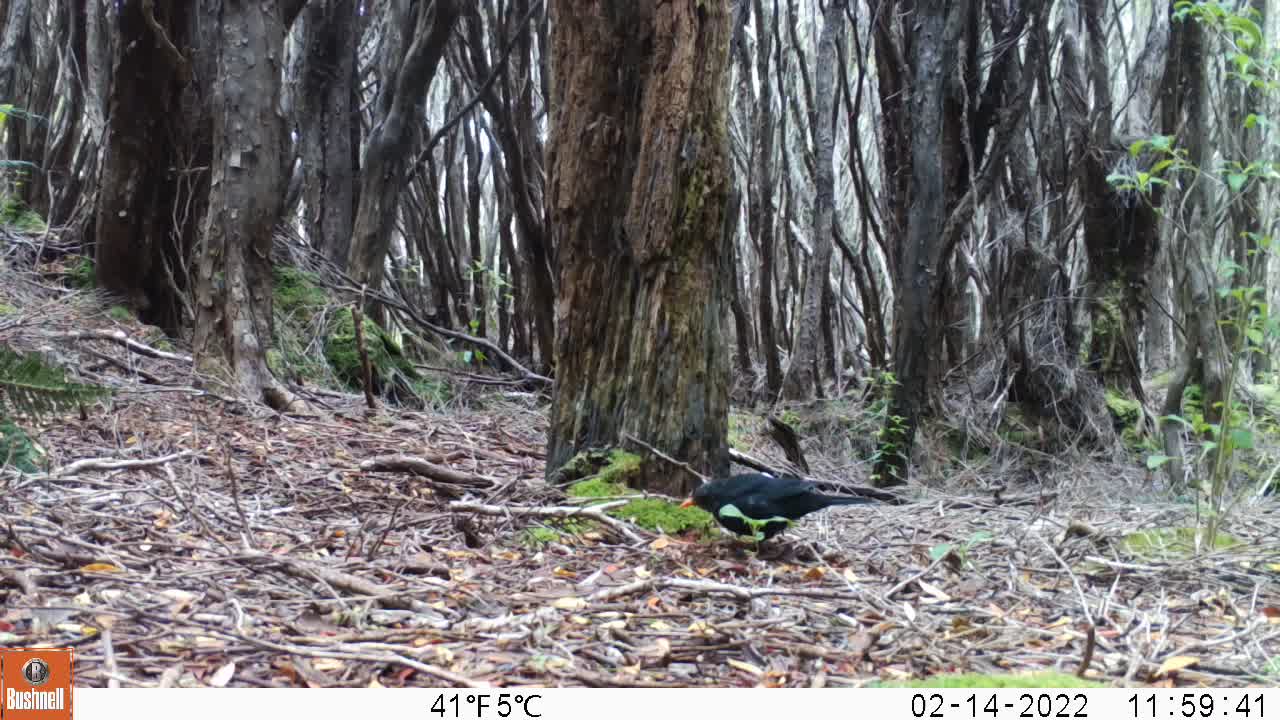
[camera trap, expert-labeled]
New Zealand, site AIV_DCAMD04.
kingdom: Animalia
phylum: Chordata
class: Aves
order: Passeriformes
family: Turdidae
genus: Turdus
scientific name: Turdus merula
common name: eurasian blackbird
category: blackbird